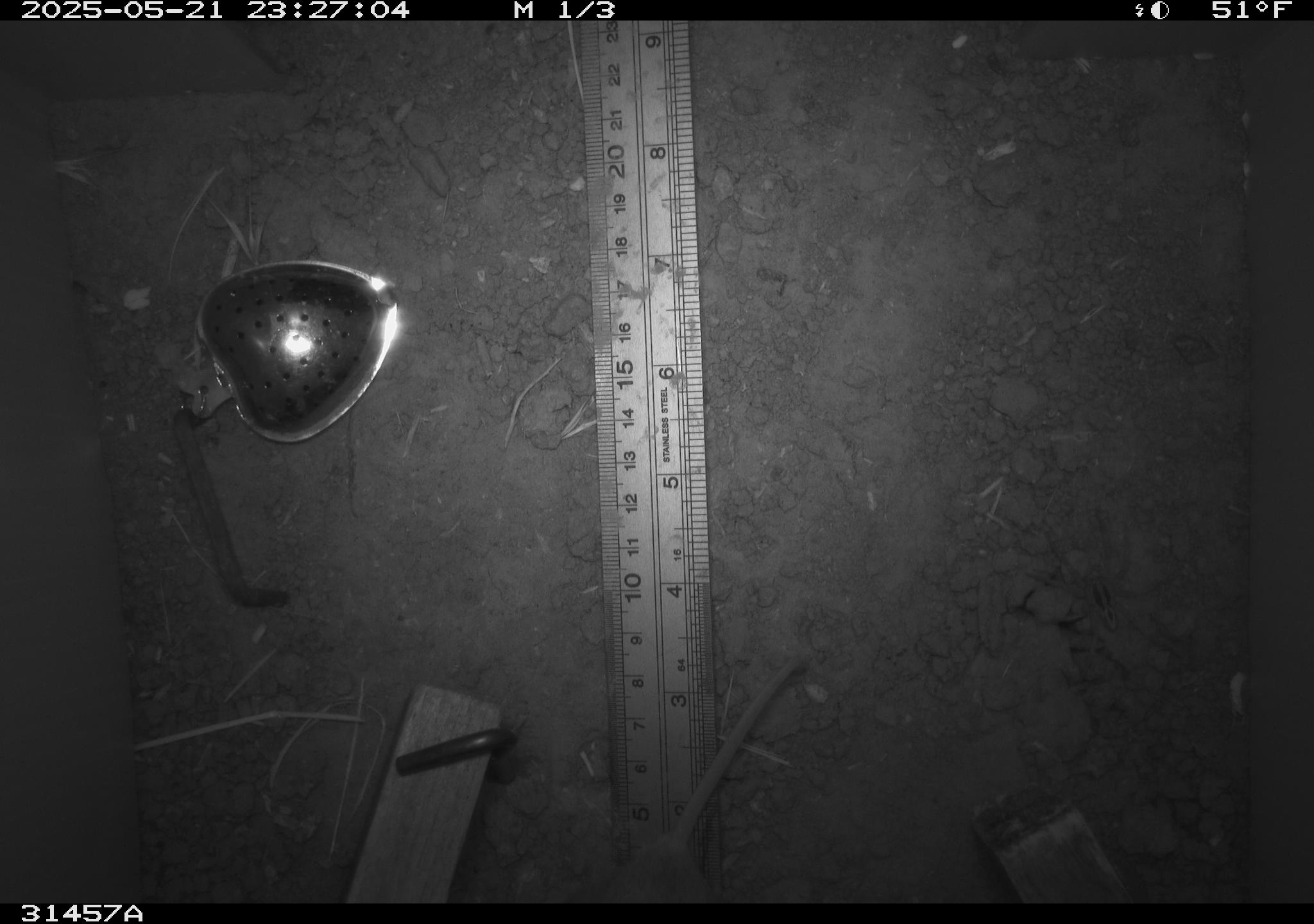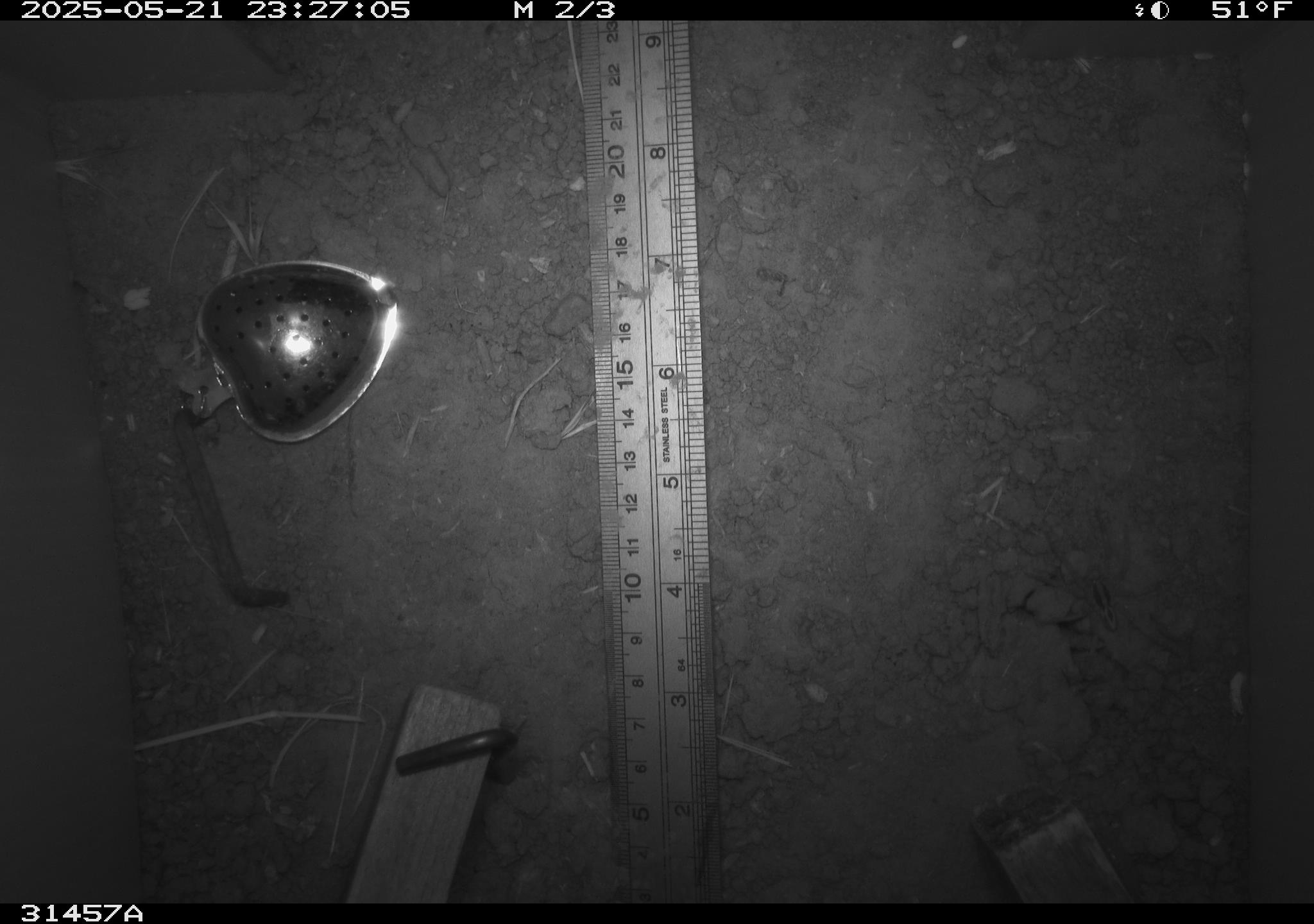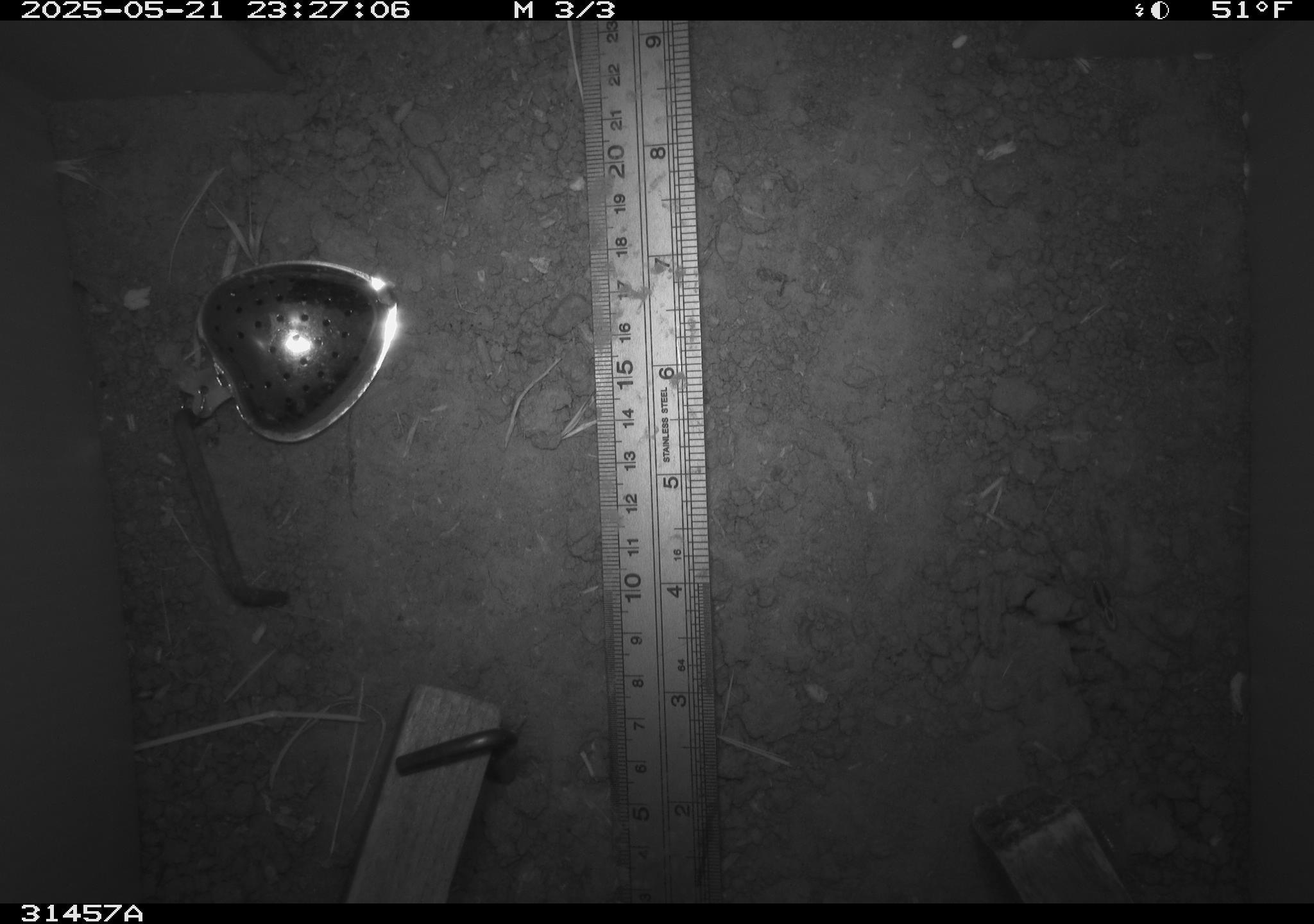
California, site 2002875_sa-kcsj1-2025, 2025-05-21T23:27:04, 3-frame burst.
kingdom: Animalia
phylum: Chordata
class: Mammalia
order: Rodentia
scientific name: Rodentia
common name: rodent